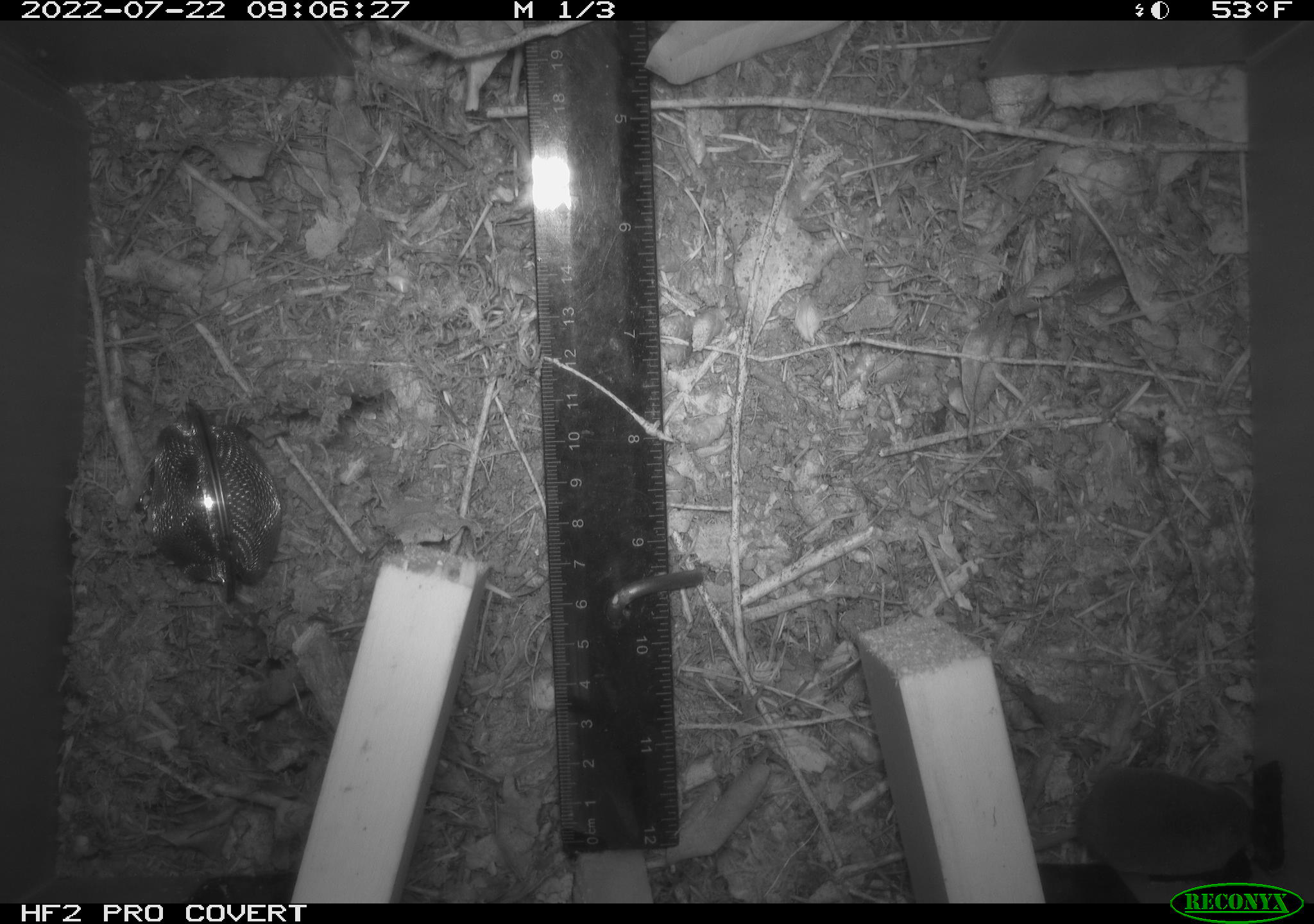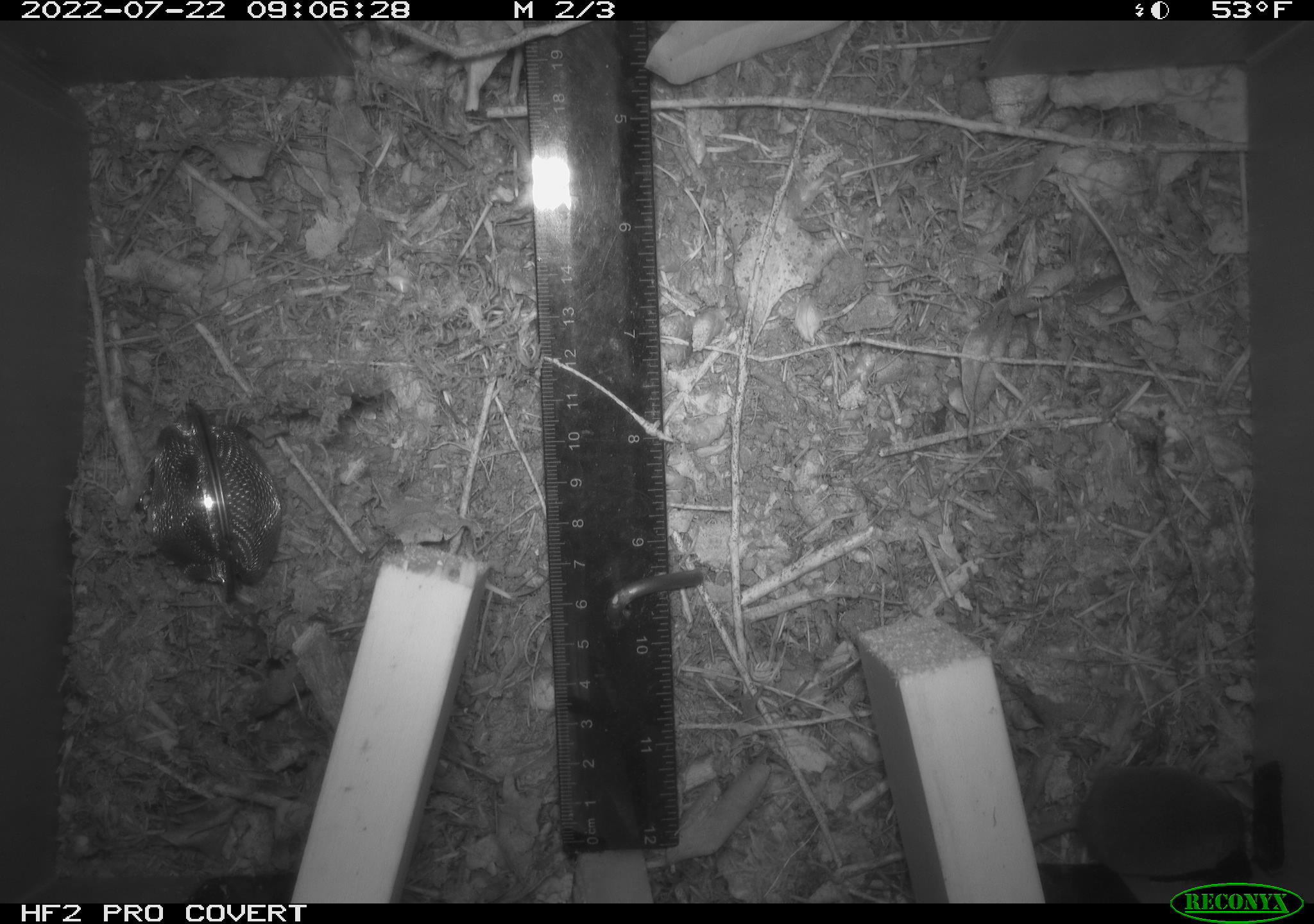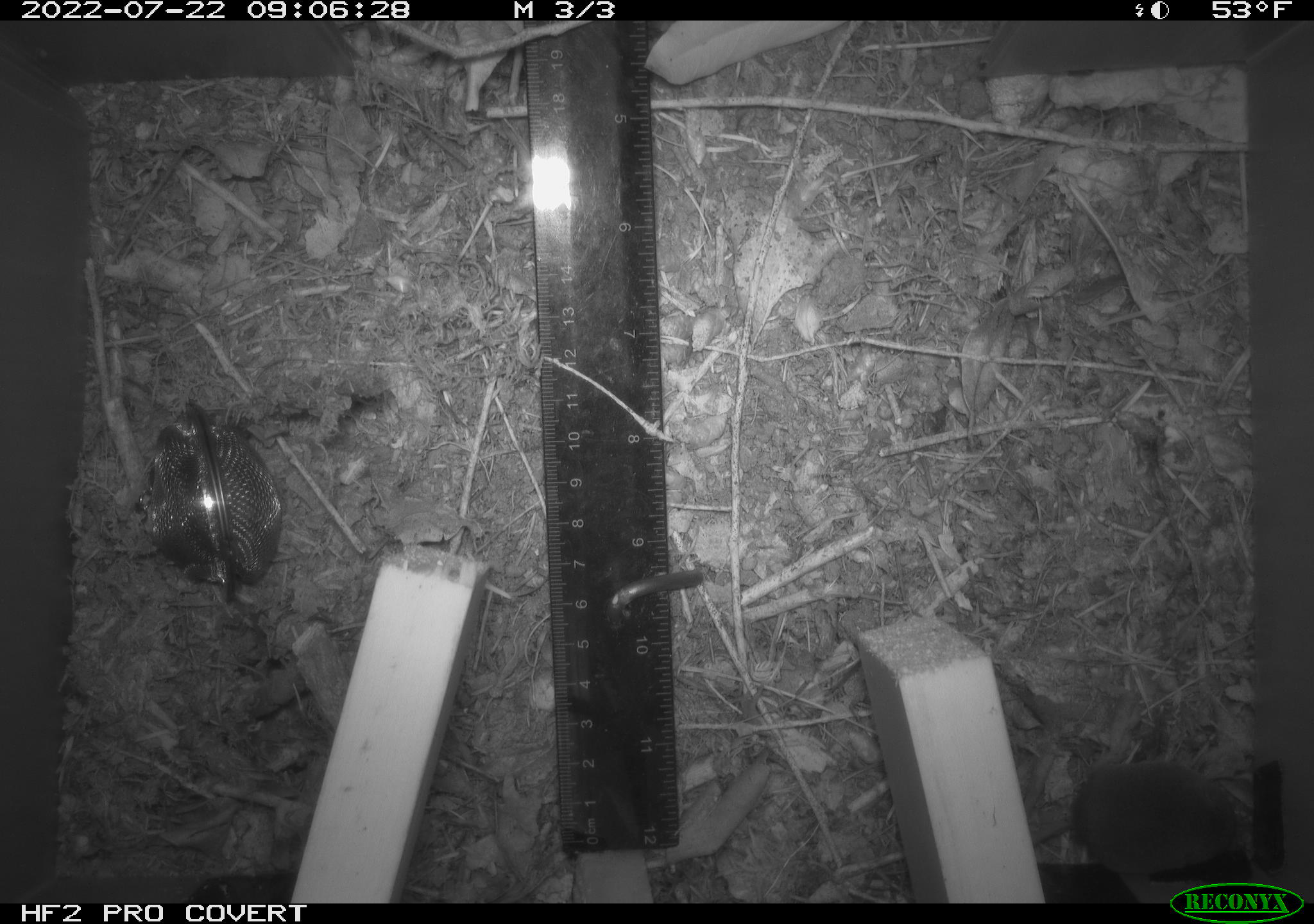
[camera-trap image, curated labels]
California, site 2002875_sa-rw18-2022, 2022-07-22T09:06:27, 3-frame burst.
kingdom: Animalia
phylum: Chordata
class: Mammalia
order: Eulipotyphla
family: Soricidae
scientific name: Soricidae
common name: shrews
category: soricidae family